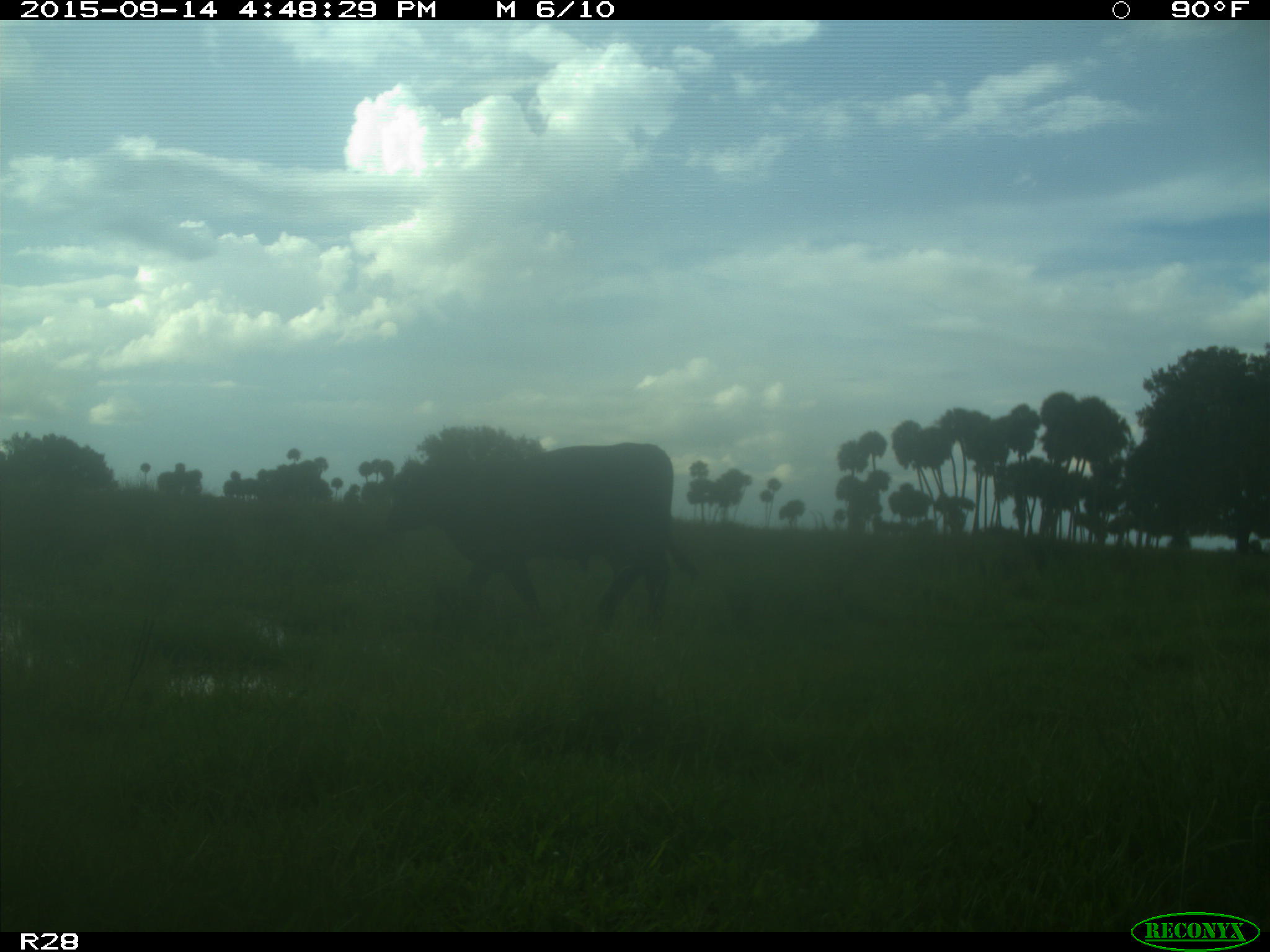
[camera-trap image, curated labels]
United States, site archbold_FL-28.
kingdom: Animalia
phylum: Chordata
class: Mammalia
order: Artiodactyla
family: Bovidae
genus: Bos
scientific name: Bos taurus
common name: domestic cow